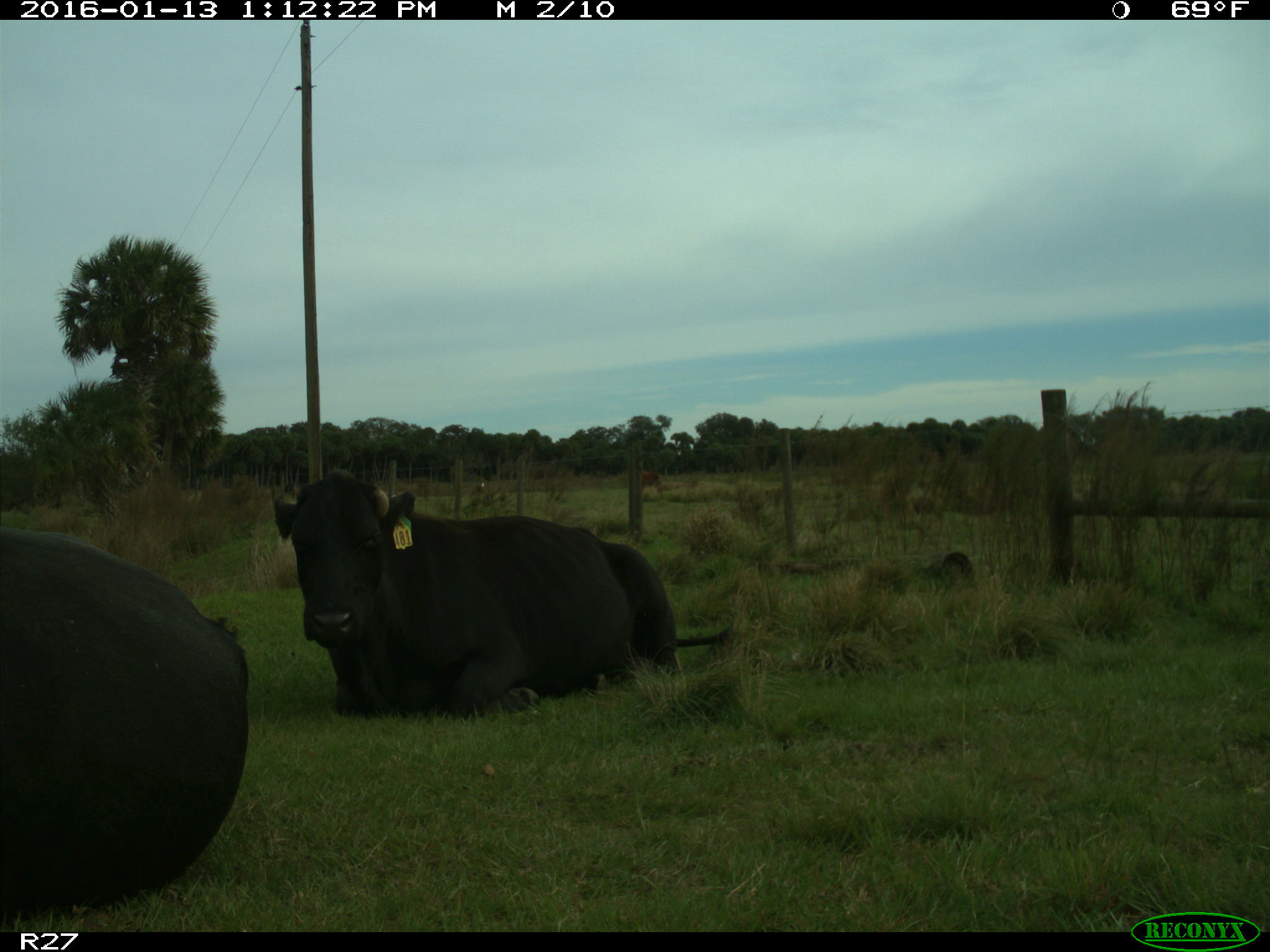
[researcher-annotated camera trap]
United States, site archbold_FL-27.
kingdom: Animalia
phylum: Chordata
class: Mammalia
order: Artiodactyla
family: Bovidae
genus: Bos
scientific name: Bos taurus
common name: domestic cow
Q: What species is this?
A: Bos taurus (domestic cow).